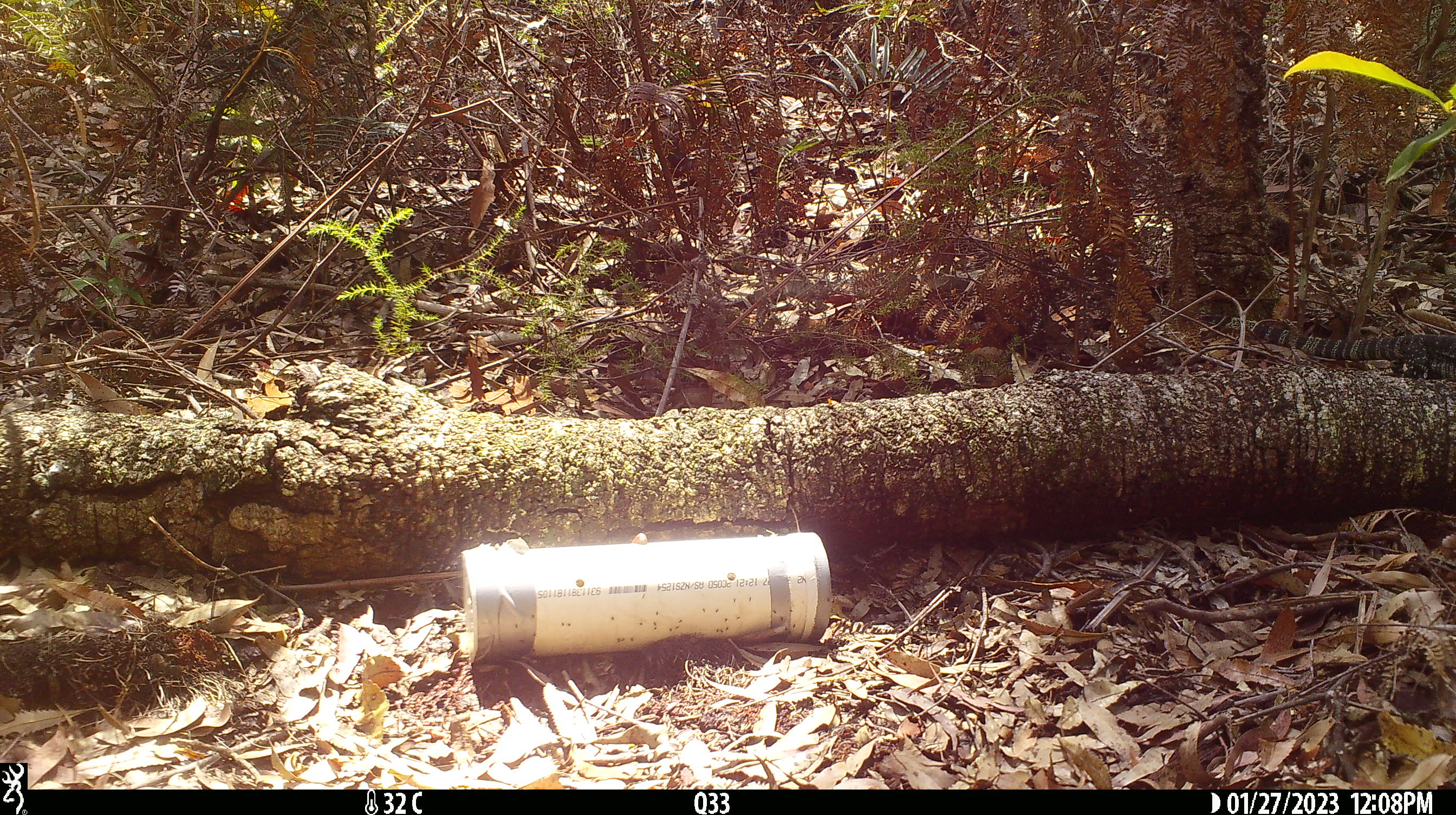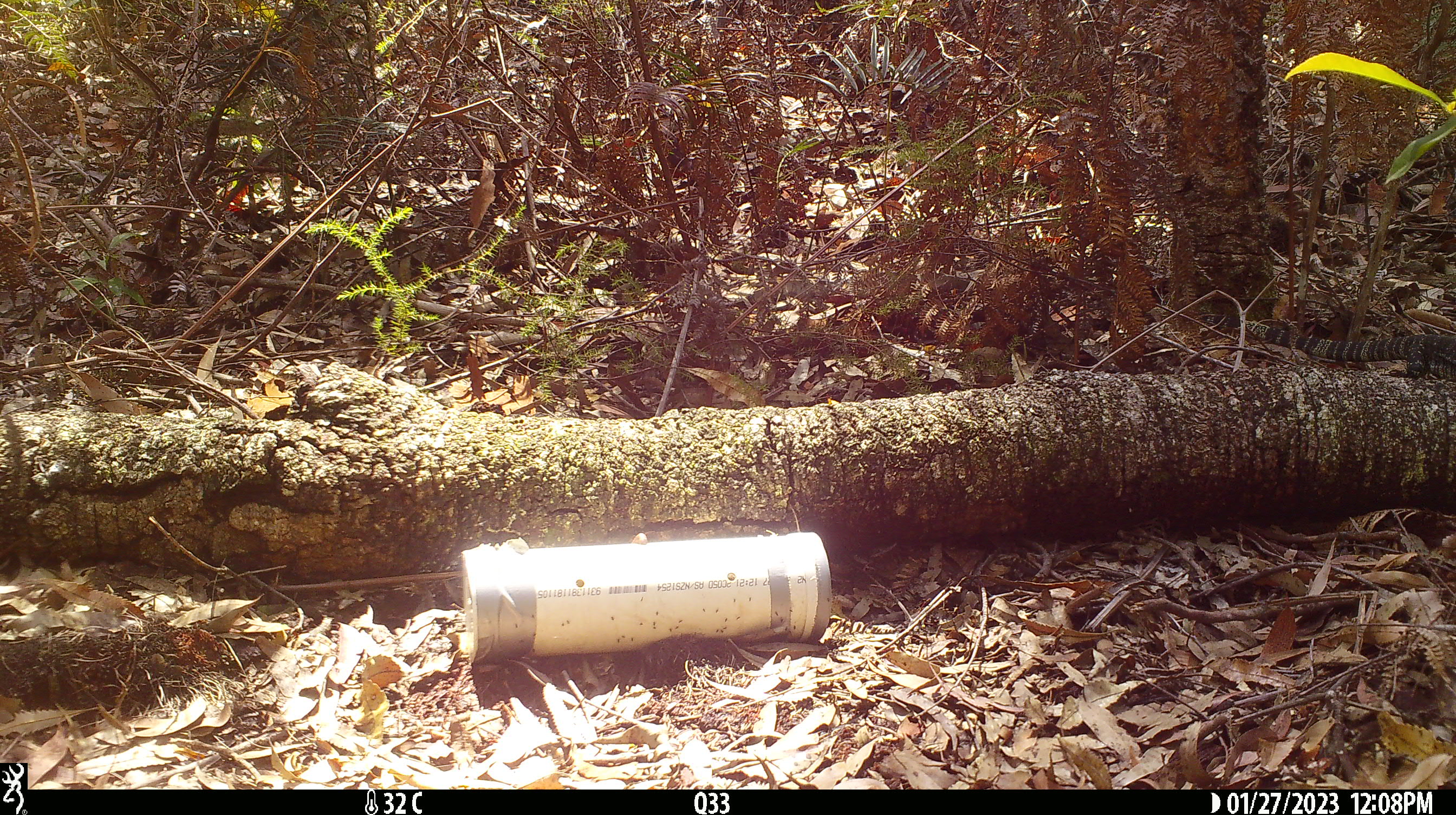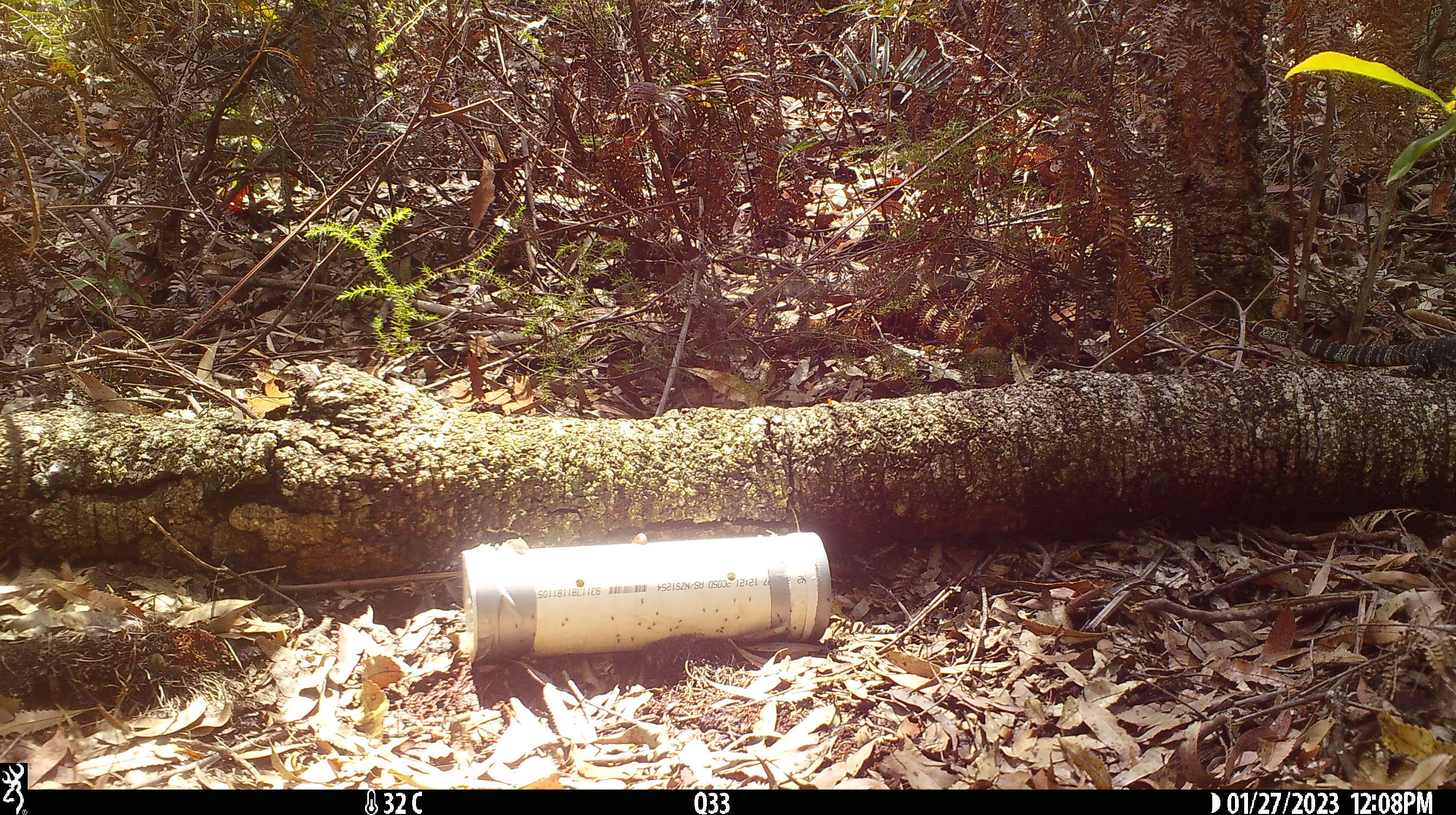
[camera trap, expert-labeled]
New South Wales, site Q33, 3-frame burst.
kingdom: Animalia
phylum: Chordata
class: Reptilia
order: Squamata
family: Varanidae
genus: Varanus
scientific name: Varanus varius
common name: lace monitor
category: goanna